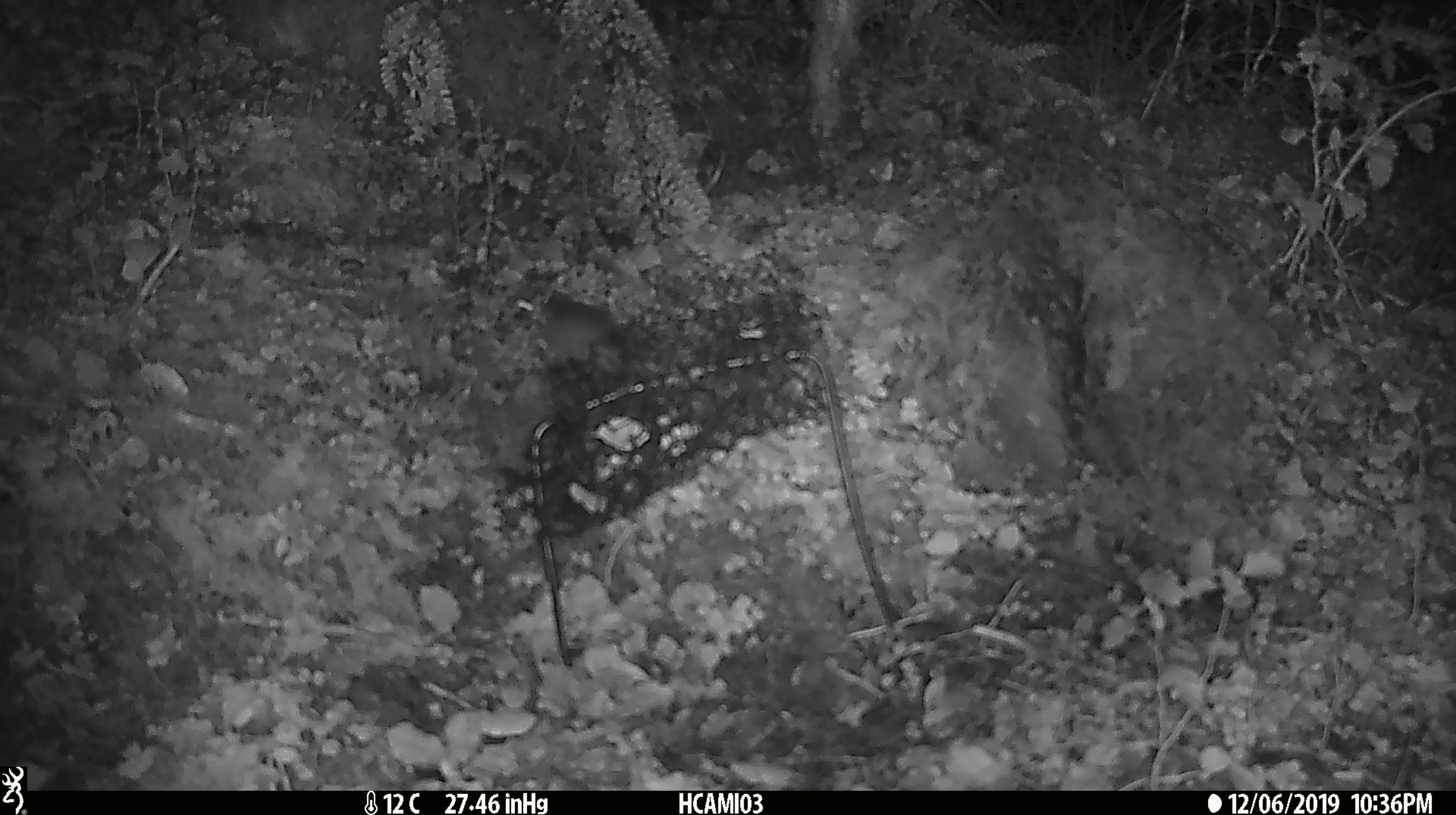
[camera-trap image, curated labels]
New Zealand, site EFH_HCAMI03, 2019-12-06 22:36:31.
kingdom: Animalia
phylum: Chordata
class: Mammalia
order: Rodentia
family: Muridae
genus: Mus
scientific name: Mus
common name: mouse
Mouse (Mus).